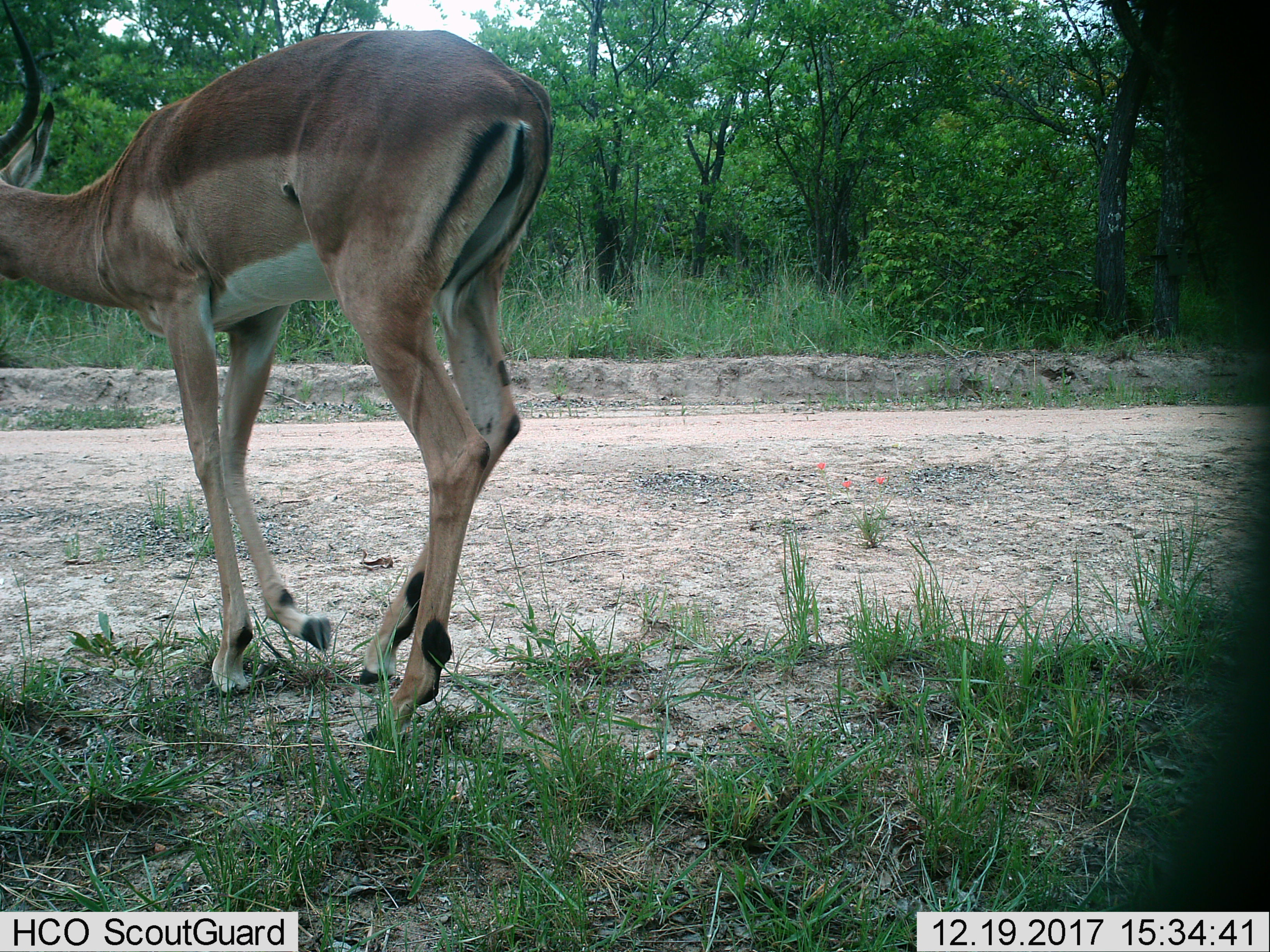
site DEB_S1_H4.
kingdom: Animalia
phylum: Chordata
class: Mammalia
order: Artiodactyla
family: Bovidae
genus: Aepyceros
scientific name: Aepyceros melampus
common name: impala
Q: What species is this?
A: Impala (Aepyceros melampus).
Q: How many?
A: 1.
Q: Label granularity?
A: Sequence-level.